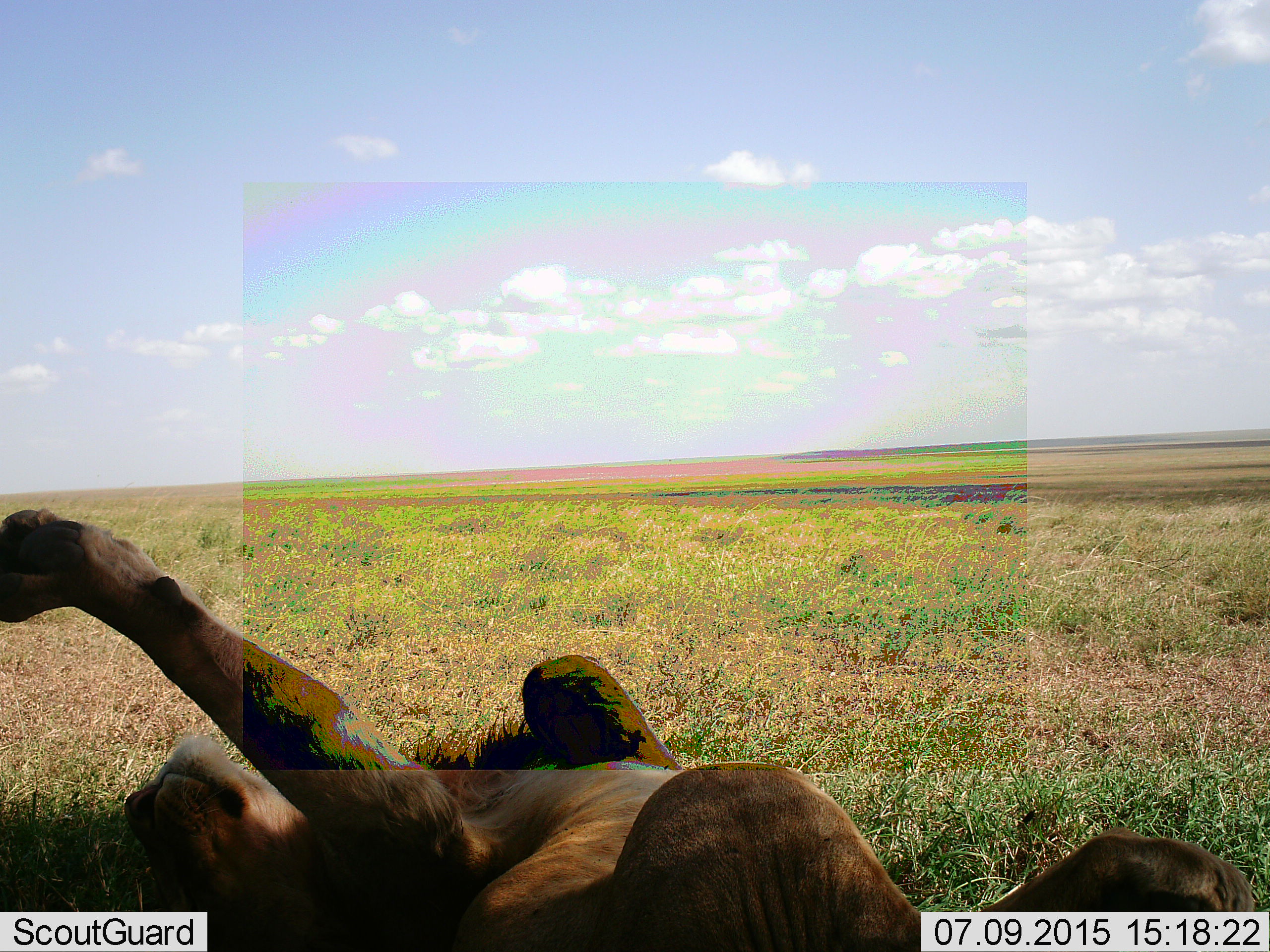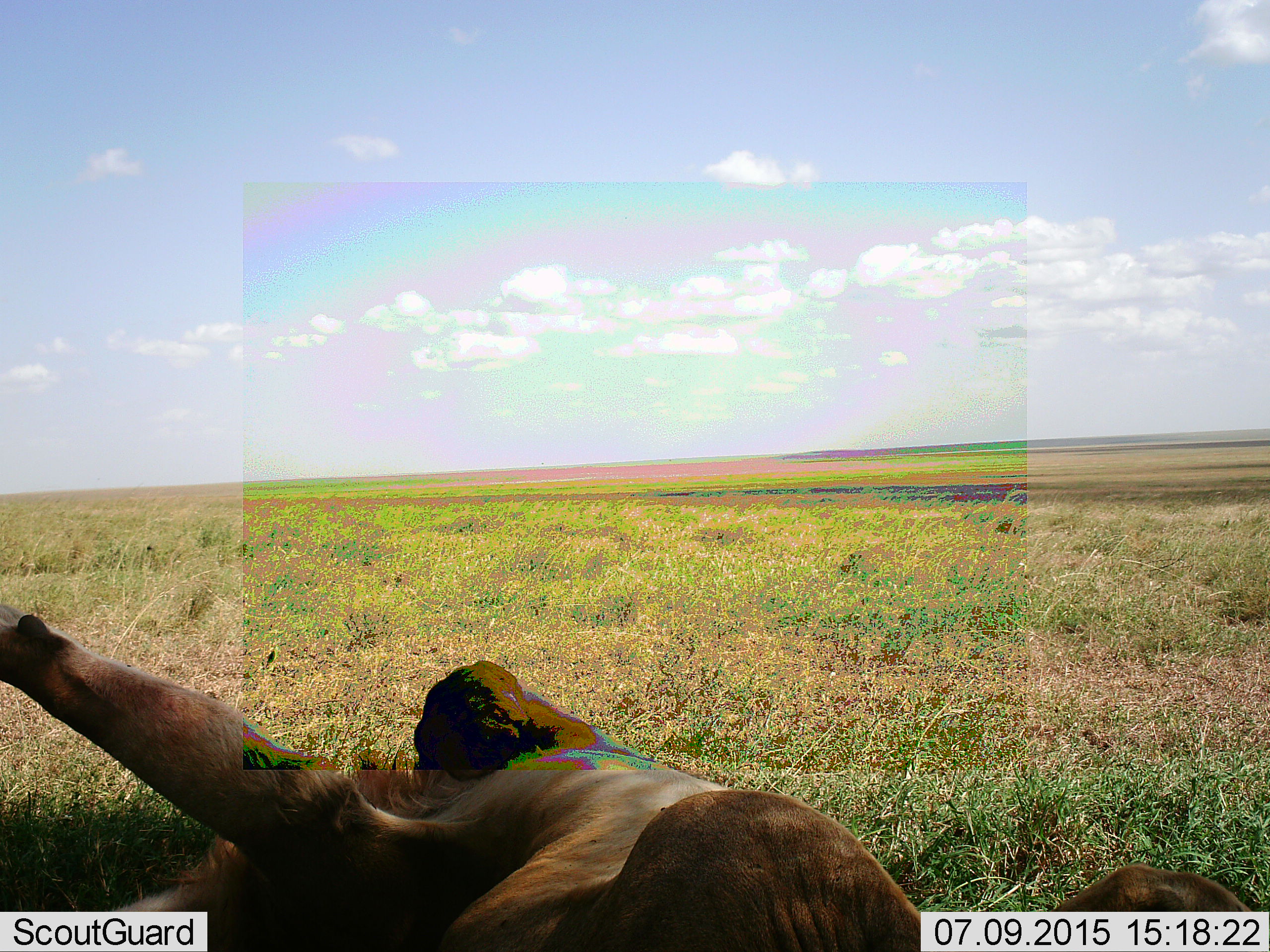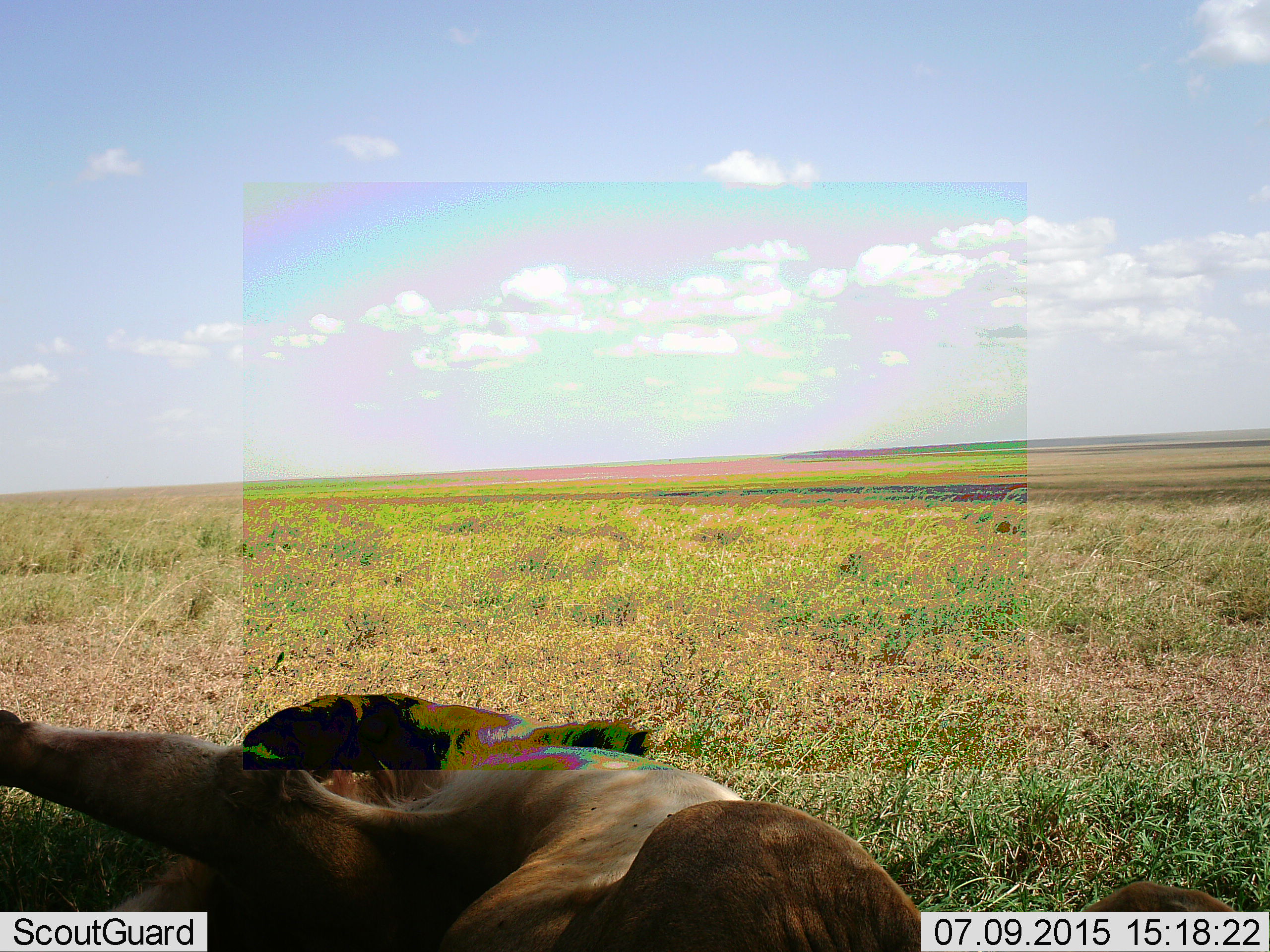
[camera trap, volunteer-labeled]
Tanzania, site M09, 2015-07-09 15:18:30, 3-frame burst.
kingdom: Animalia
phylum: Chordata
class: Mammalia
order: Carnivora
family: Felidae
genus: Panthera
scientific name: Panthera leo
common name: lion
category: lionfemale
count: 1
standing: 20%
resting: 100%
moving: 20%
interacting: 0%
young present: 0%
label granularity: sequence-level